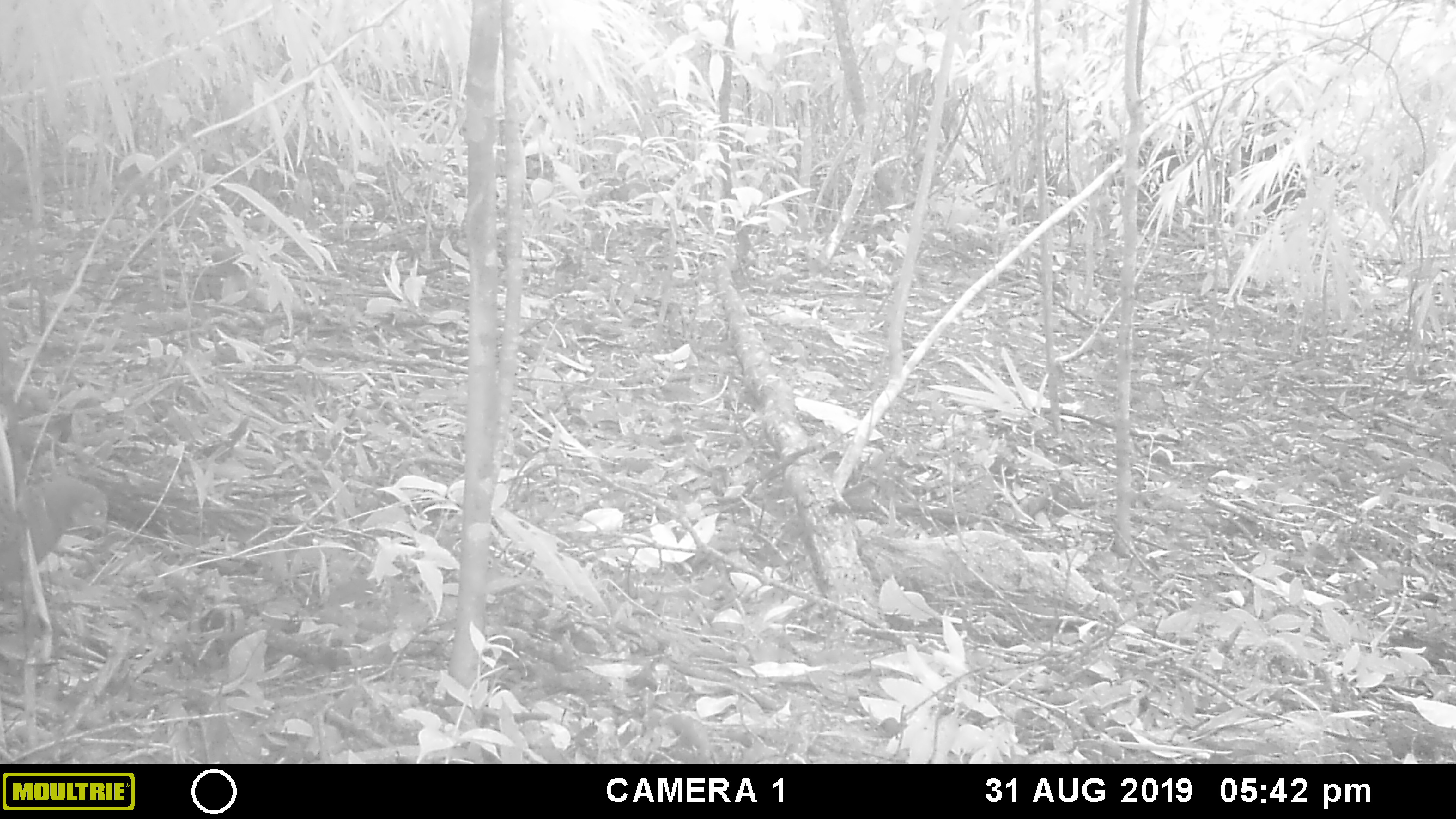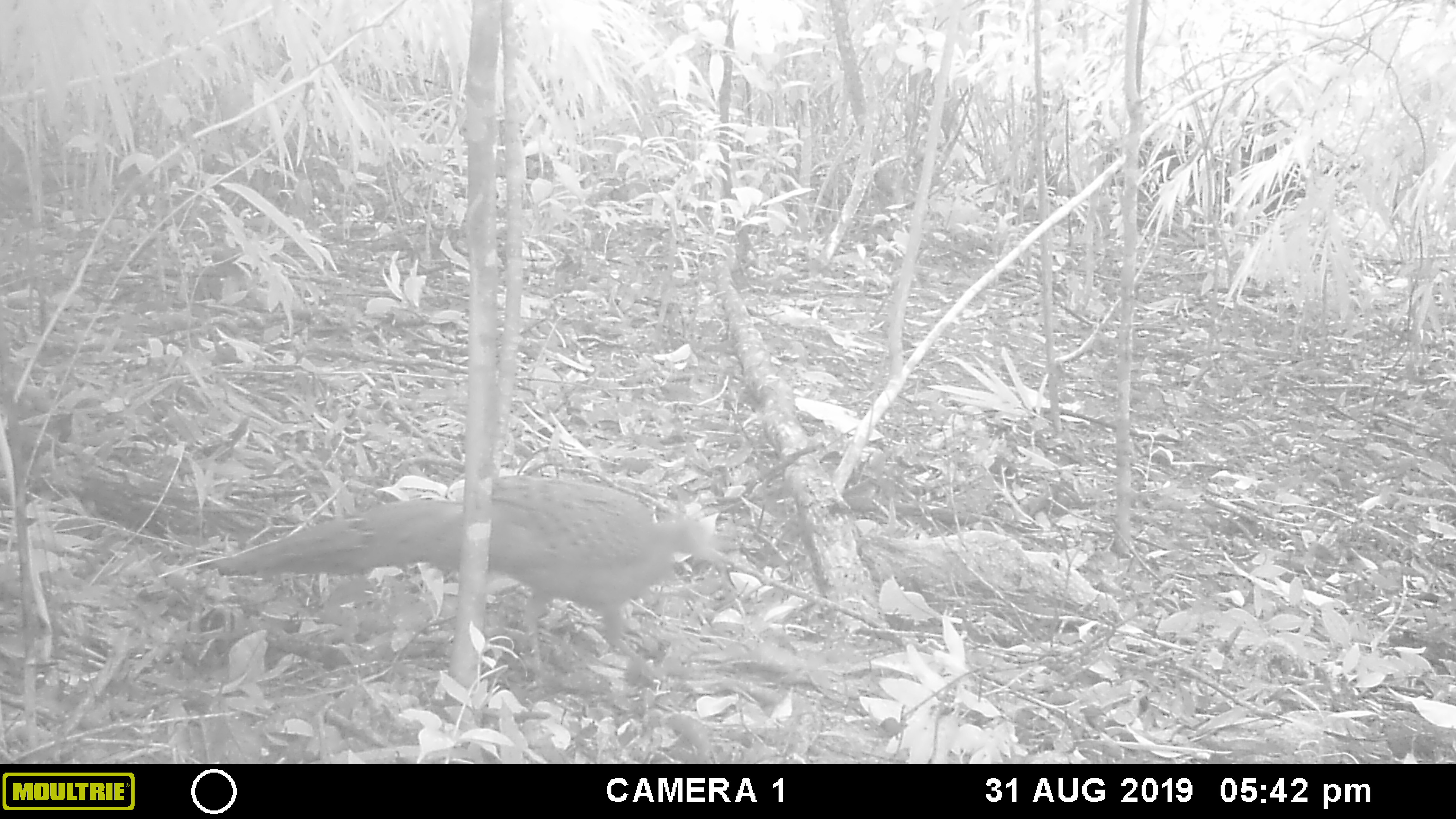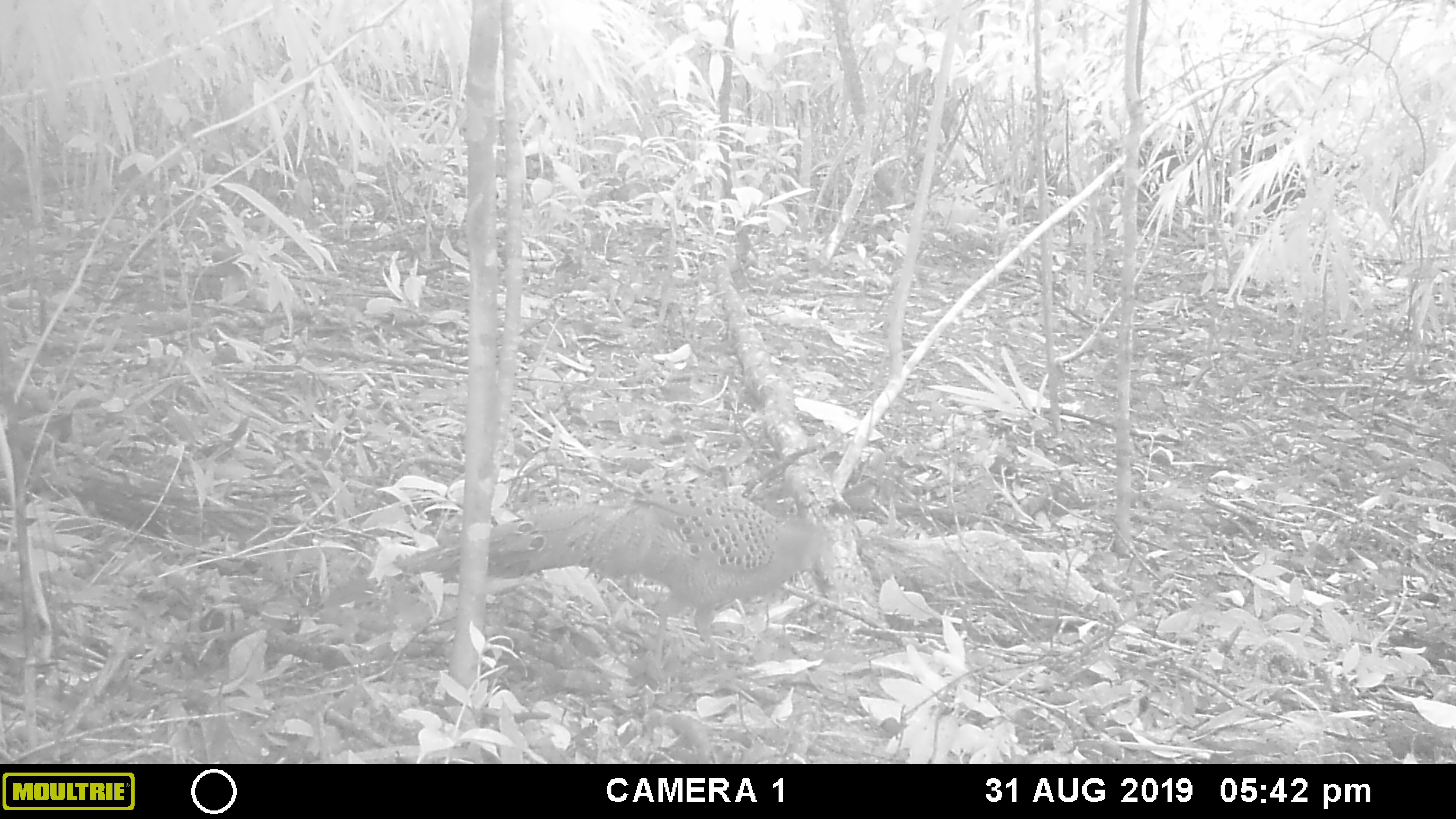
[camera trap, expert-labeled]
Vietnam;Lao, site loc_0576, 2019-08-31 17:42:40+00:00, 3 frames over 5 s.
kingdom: Animalia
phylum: Chordata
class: Aves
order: Galliformes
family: Phasianidae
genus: Polyplectron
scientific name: Polyplectron bicalcaratum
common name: gray peacock-pheasant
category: grey peacock pheasant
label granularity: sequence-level